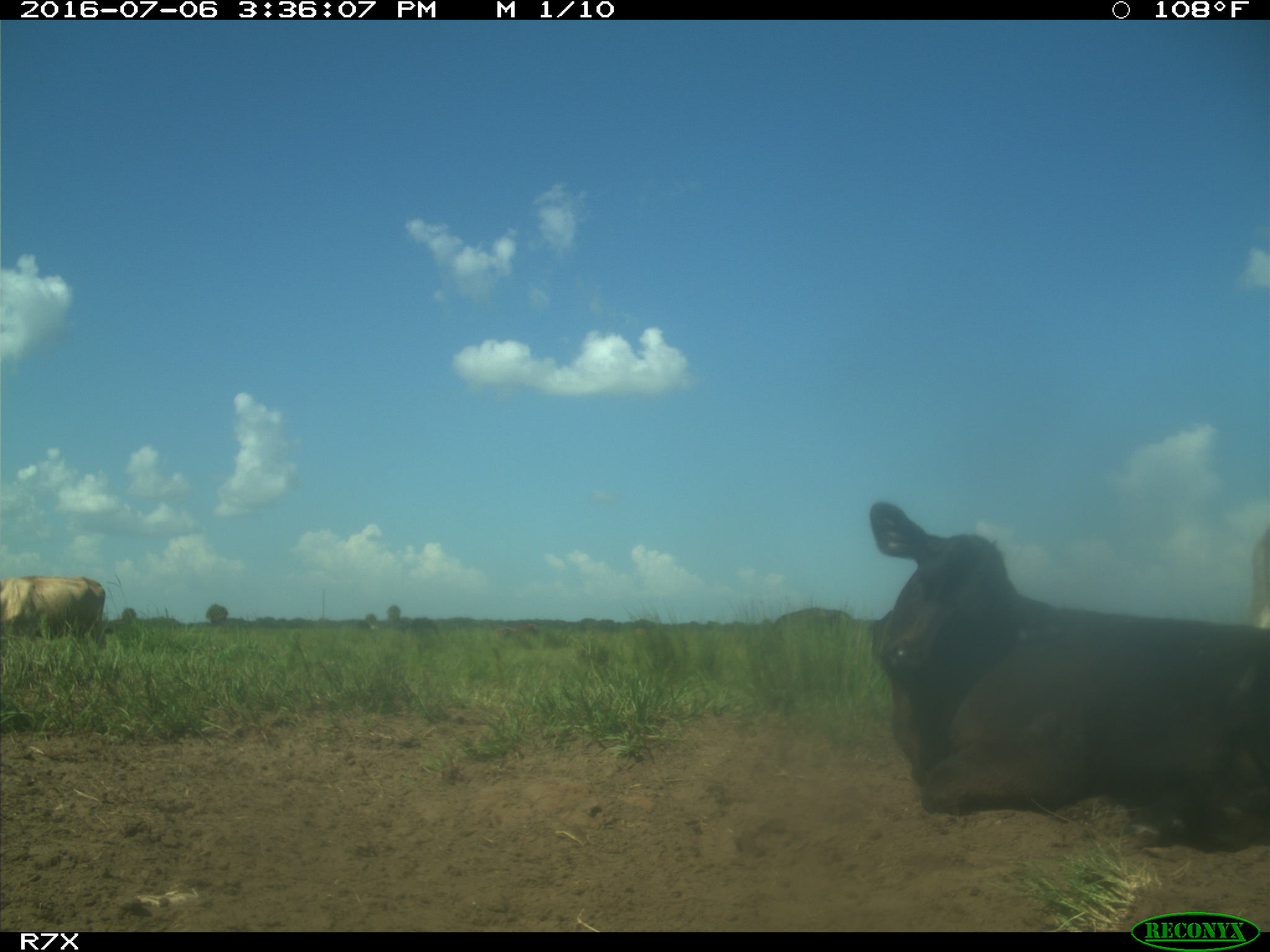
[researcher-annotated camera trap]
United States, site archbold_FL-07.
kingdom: Animalia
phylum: Chordata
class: Mammalia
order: Artiodactyla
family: Bovidae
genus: Bos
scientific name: Bos taurus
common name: domestic cow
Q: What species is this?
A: Bos taurus (domestic cow).